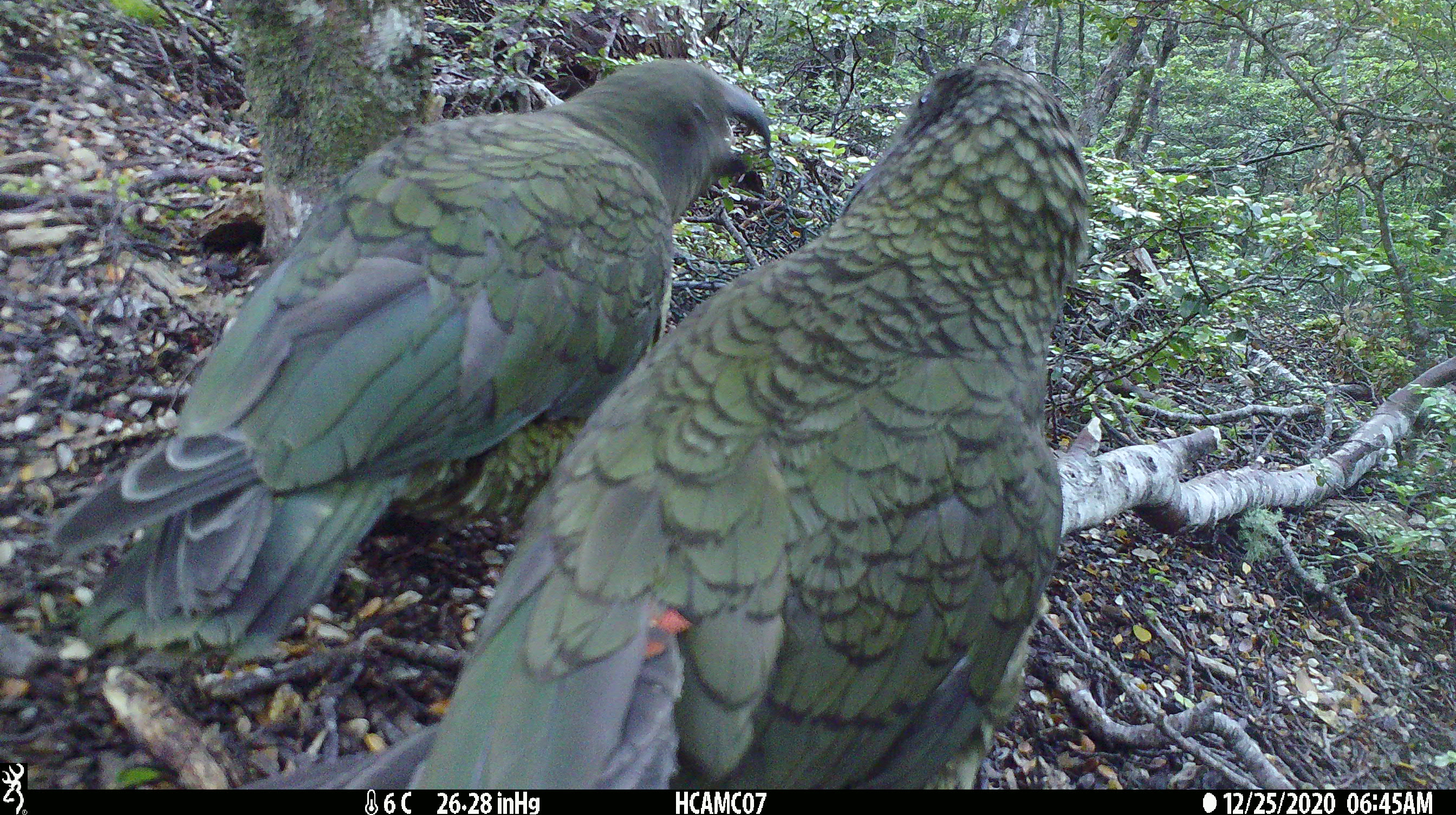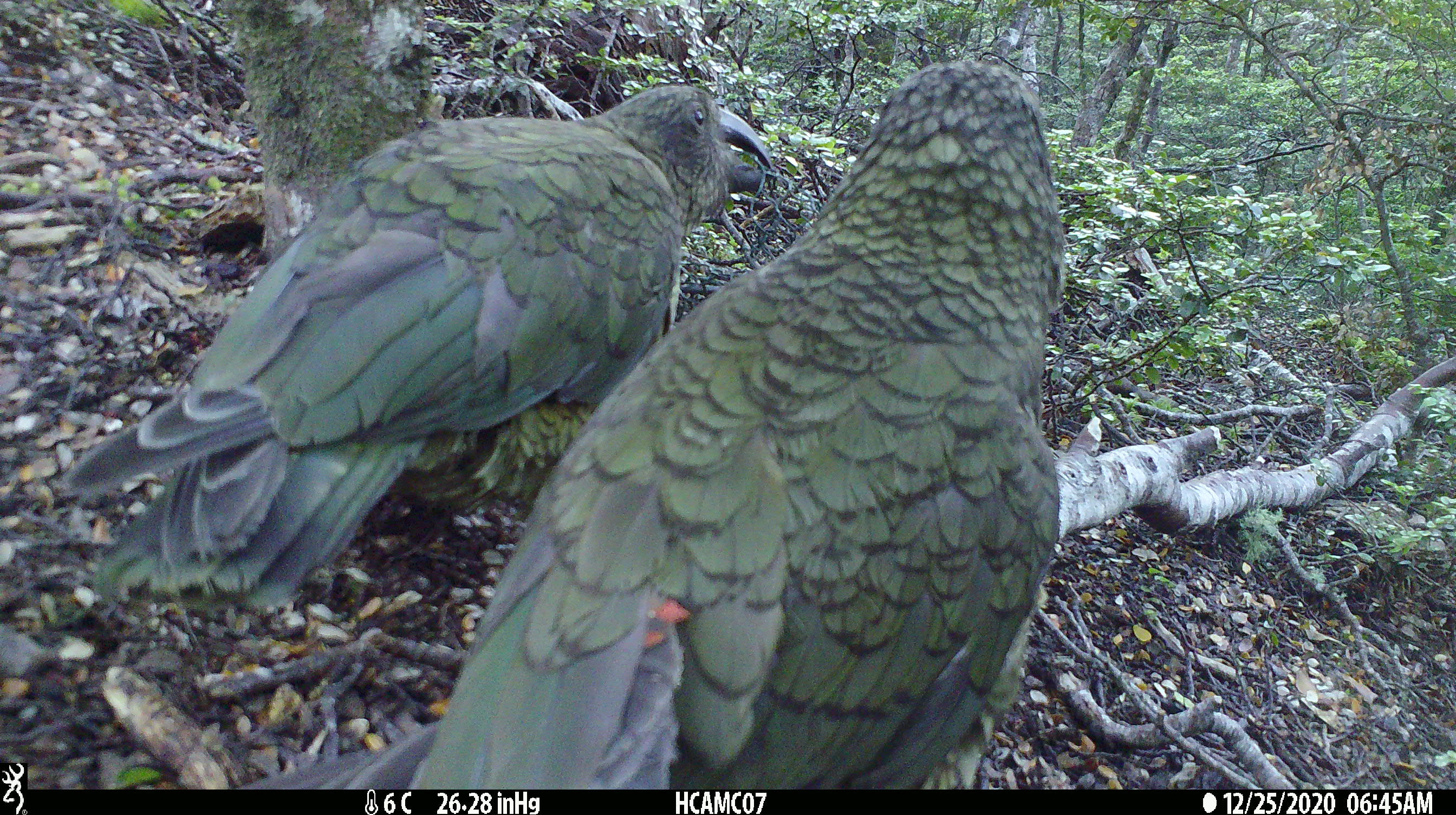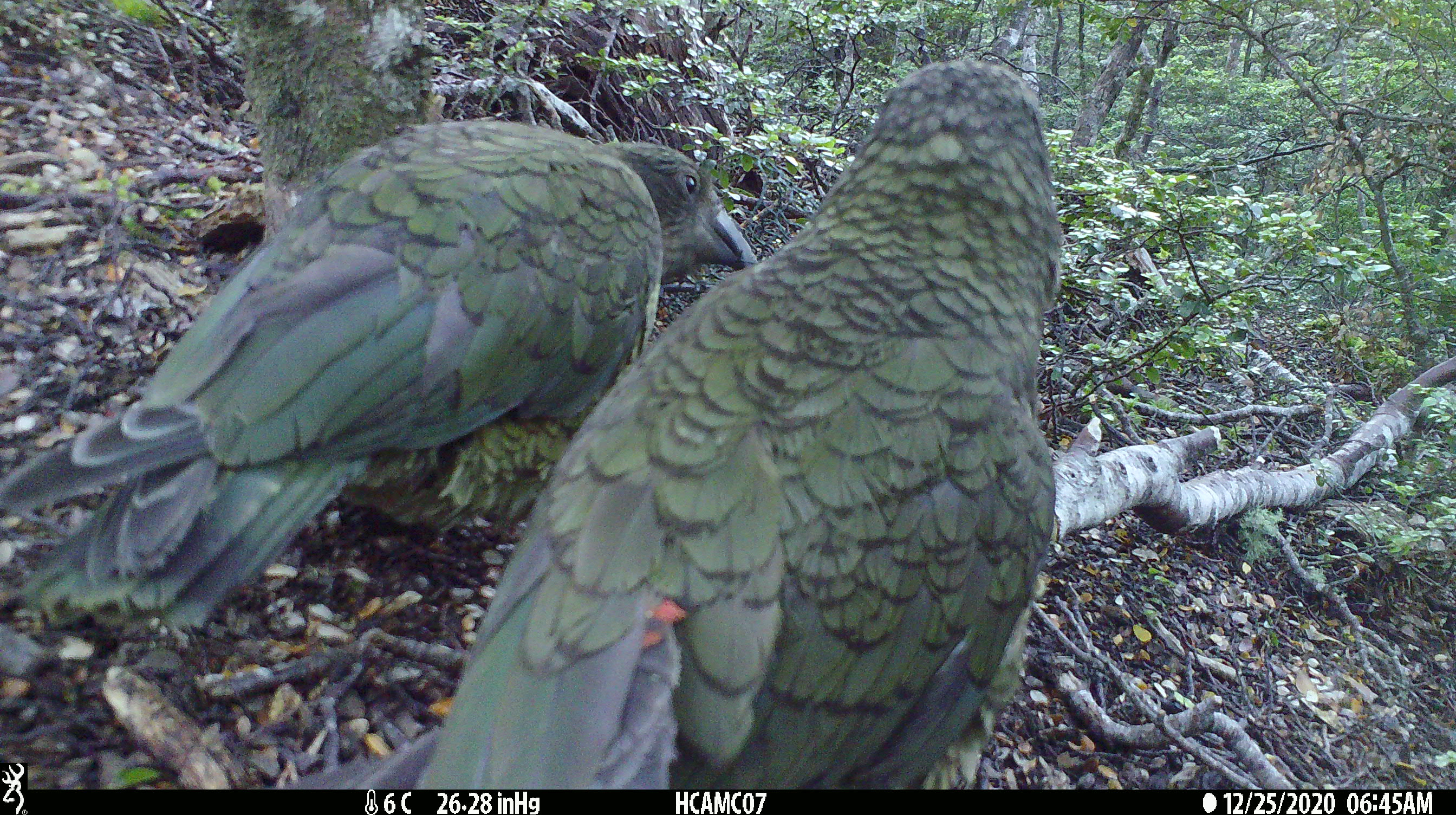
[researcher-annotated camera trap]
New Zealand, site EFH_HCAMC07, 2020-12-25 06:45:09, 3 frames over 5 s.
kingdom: Animalia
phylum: Chordata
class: Aves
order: Psittaciformes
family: Strigopidae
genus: Nestor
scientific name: Nestor notabilis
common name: kea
Kea (Nestor notabilis).